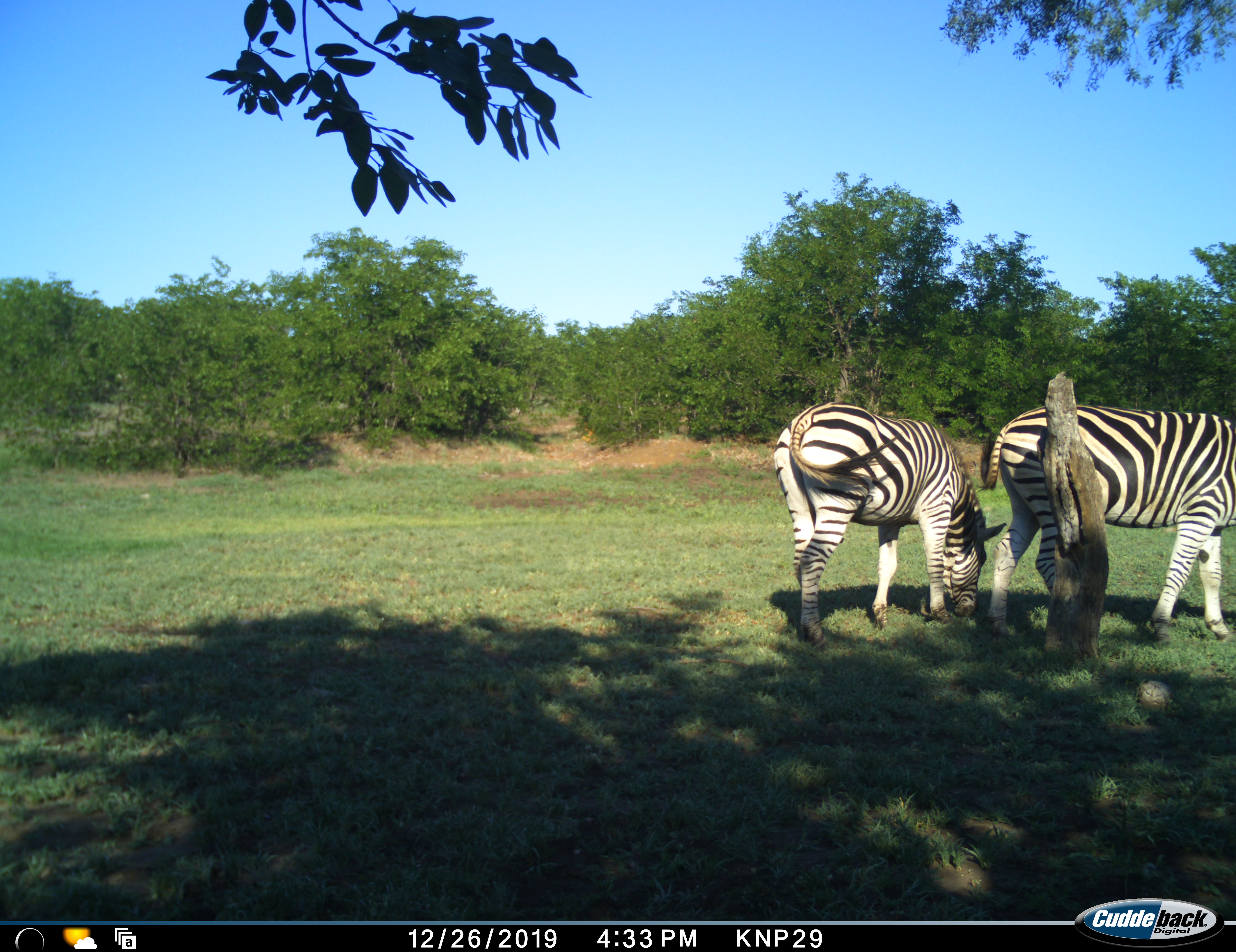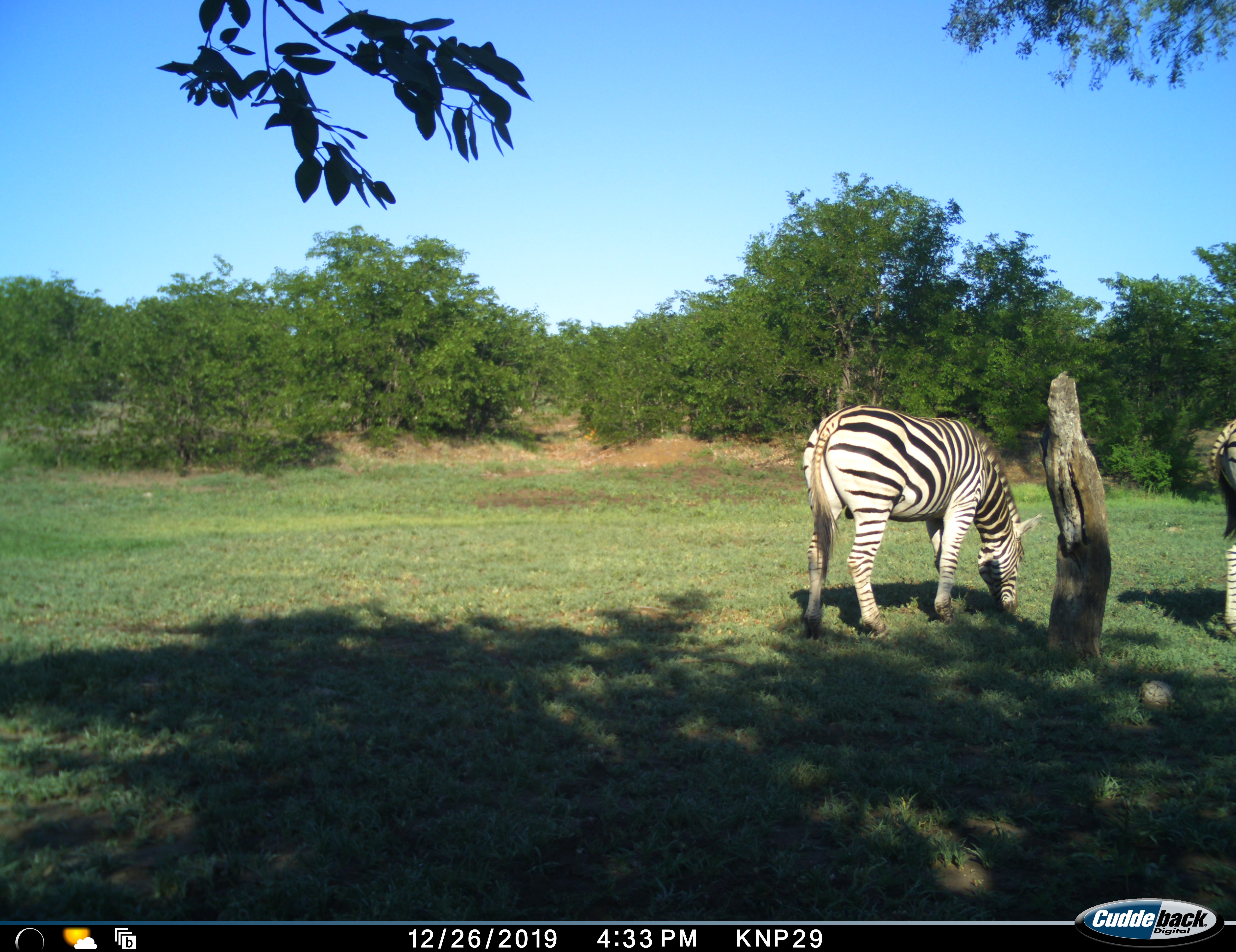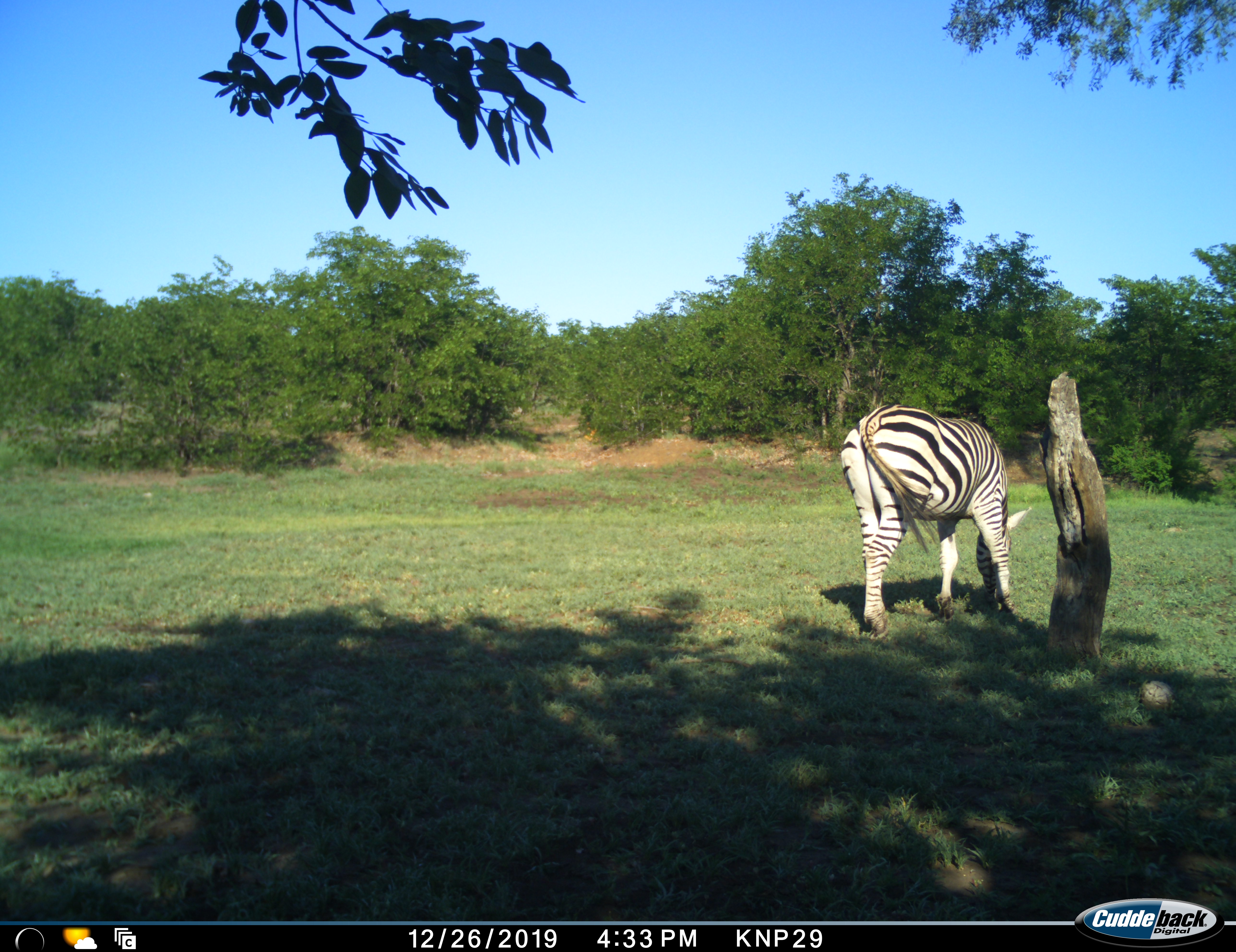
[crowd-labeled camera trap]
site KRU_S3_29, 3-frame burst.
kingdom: Animalia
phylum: Chordata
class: Mammalia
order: Perissodactyla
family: Equidae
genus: Equus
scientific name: Equus quagga burchellii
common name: burchell's zebra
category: zebraburchells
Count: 2.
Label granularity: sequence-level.